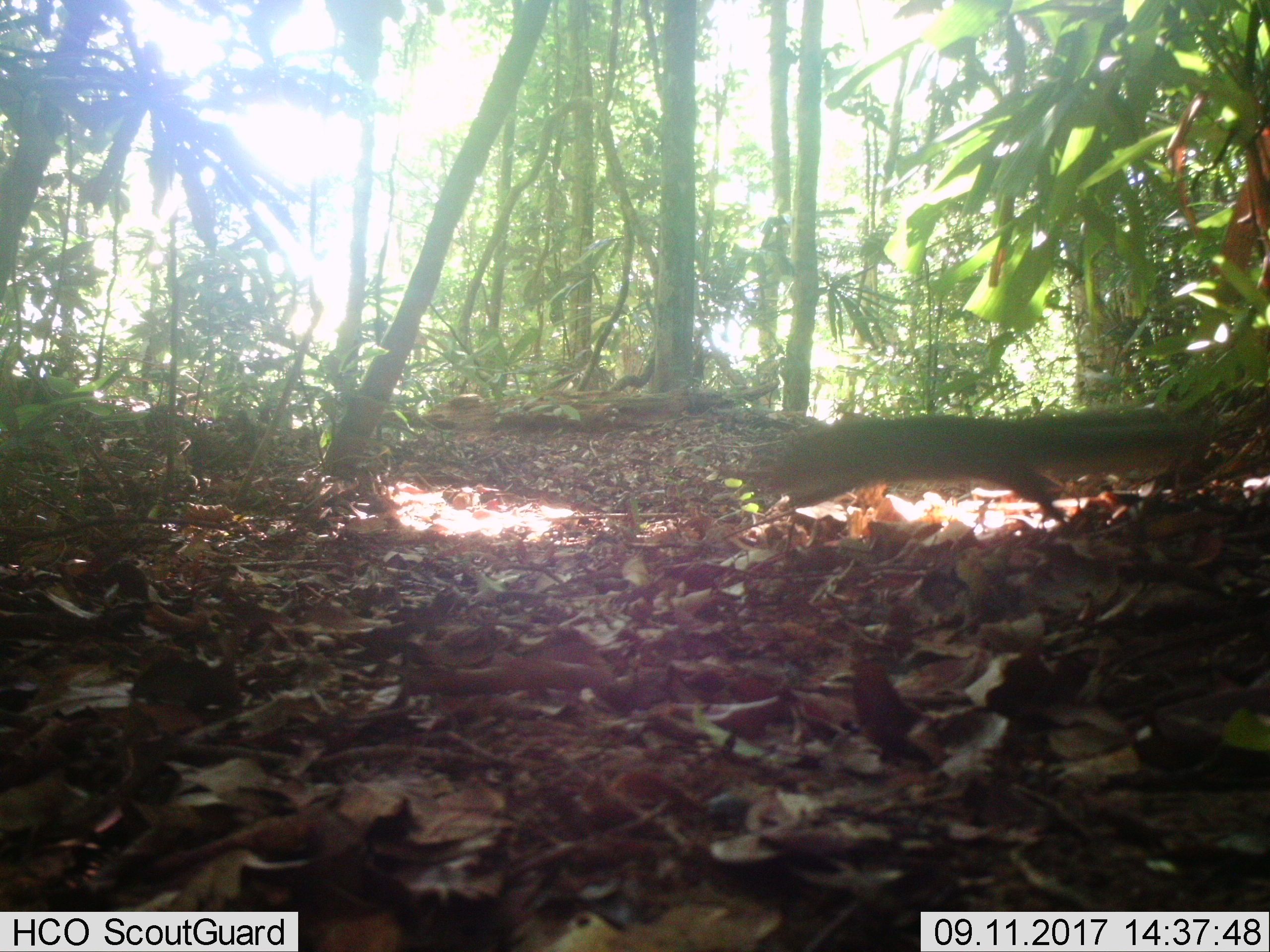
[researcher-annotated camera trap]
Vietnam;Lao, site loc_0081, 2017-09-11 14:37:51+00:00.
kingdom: Animalia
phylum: Chordata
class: Mammalia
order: Rodentia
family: Sciuridae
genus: Sciurus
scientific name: Sciurus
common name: squirrel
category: unidentified squirrel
Unidentified squirrel (squirrel) (Sciurus). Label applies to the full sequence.